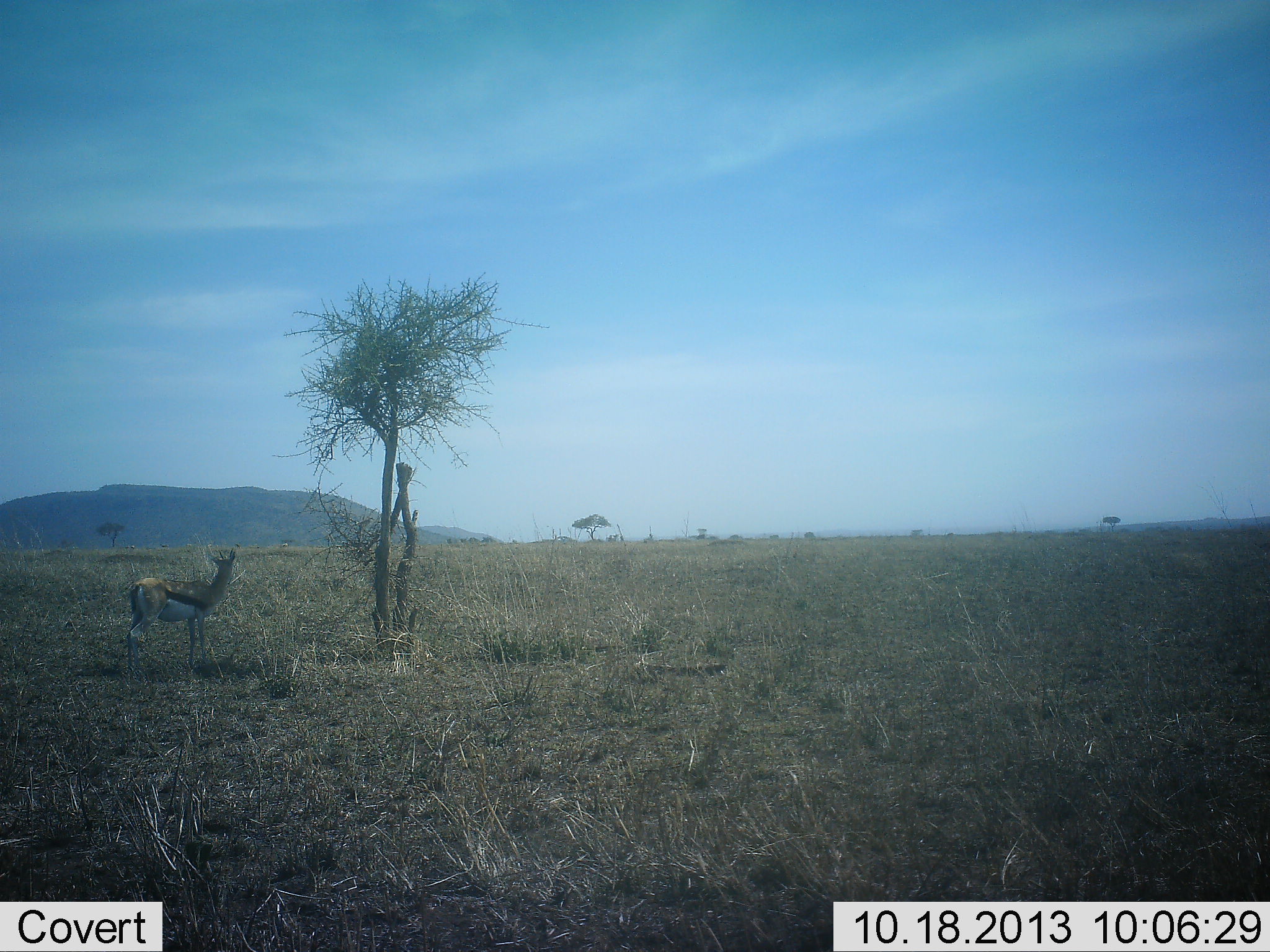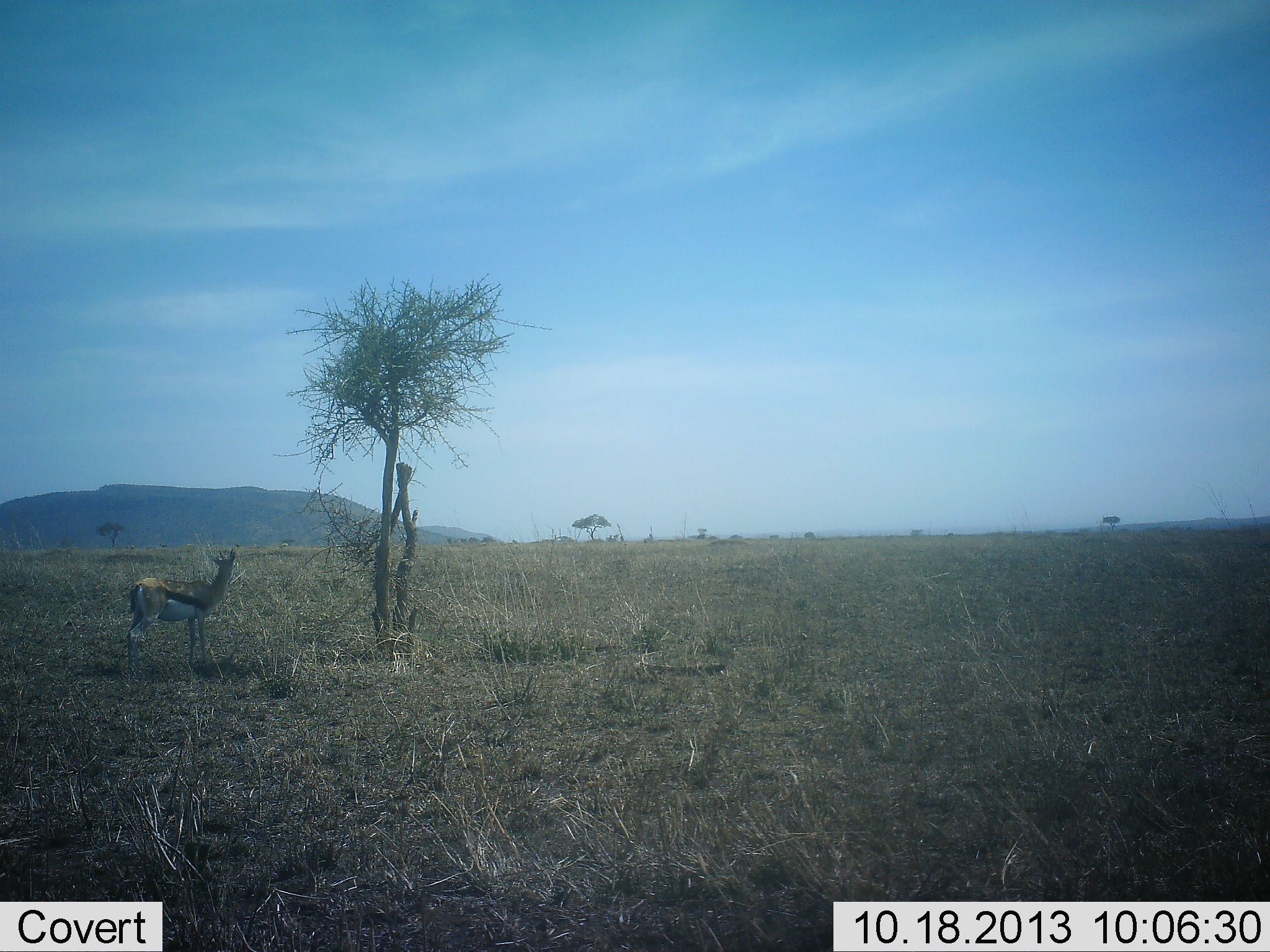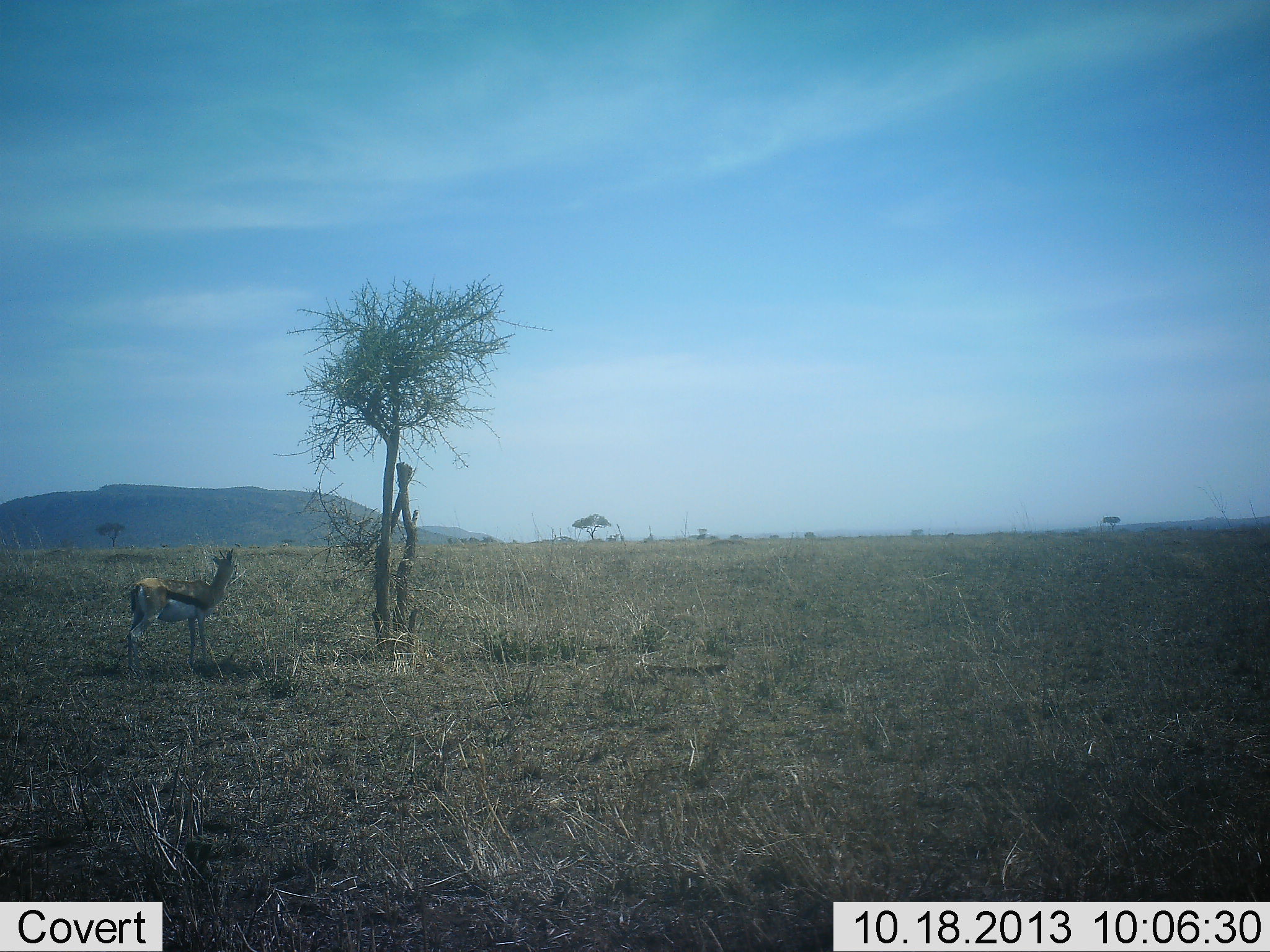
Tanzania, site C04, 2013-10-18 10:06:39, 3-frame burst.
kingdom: Animalia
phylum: Chordata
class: Mammalia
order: Artiodactyla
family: Bovidae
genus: Eudorcas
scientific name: Eudorcas thomsonii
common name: thomson's gazelle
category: gazellethomsons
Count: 1.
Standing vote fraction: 100%.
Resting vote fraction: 0%.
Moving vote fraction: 0%.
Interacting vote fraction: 0%.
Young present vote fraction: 0%.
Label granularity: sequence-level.